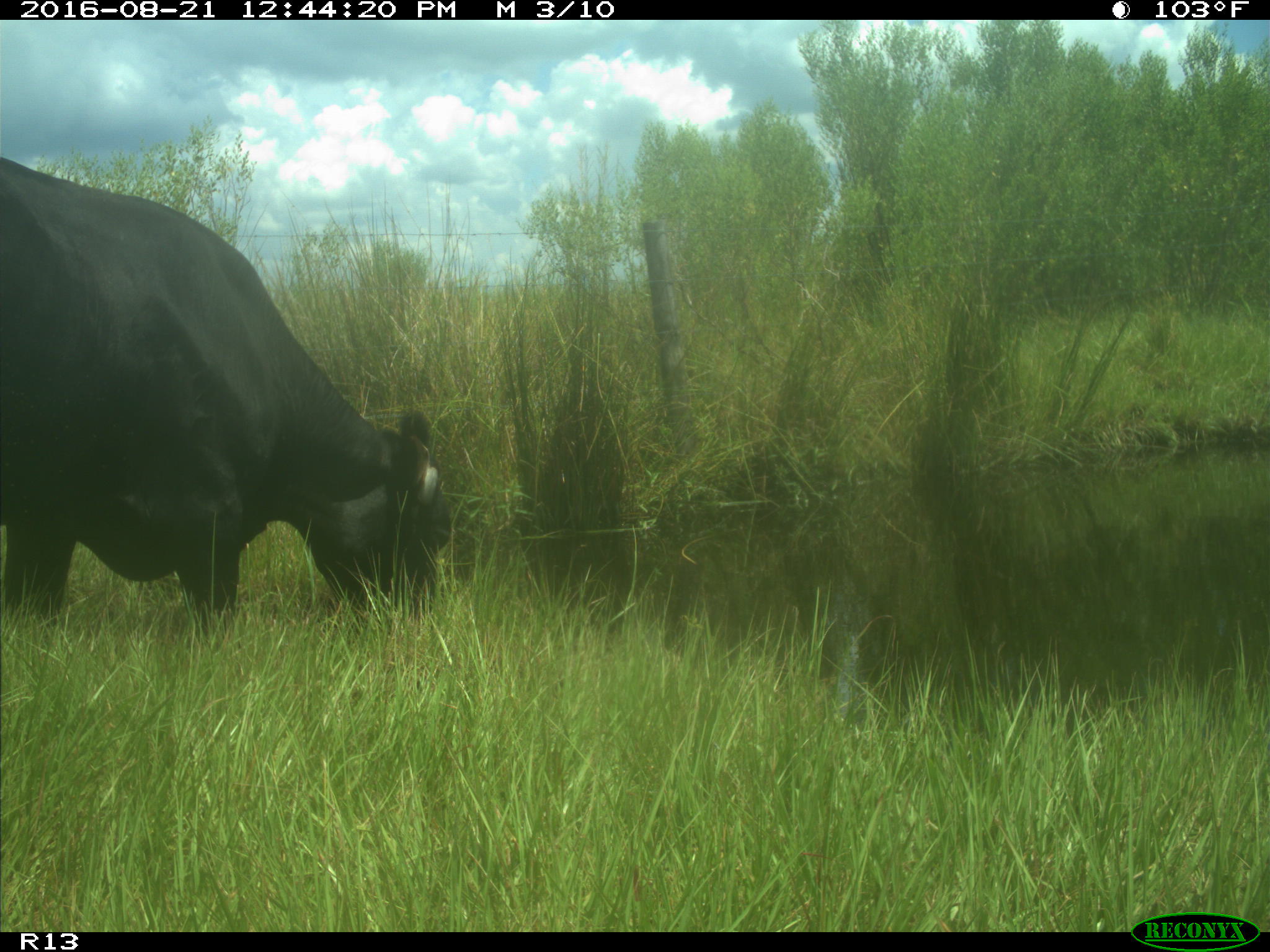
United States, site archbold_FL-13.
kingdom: Animalia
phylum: Chordata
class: Mammalia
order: Artiodactyla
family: Bovidae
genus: Bos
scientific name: Bos taurus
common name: domestic cow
Bos taurus (domestic cow).